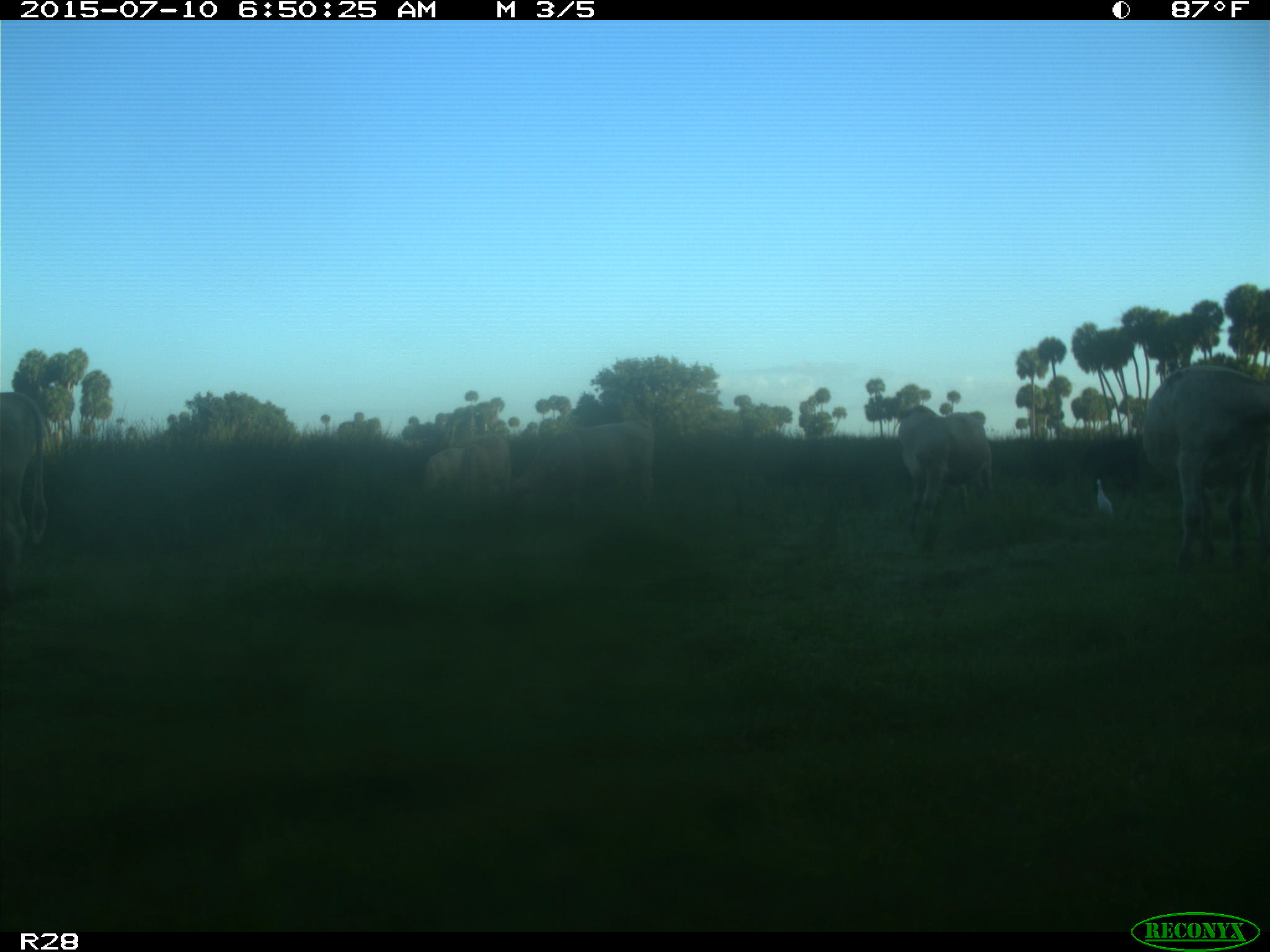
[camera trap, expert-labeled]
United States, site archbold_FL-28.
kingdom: Animalia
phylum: Chordata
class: Mammalia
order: Artiodactyla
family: Bovidae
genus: Bos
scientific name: Bos taurus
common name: domestic cow